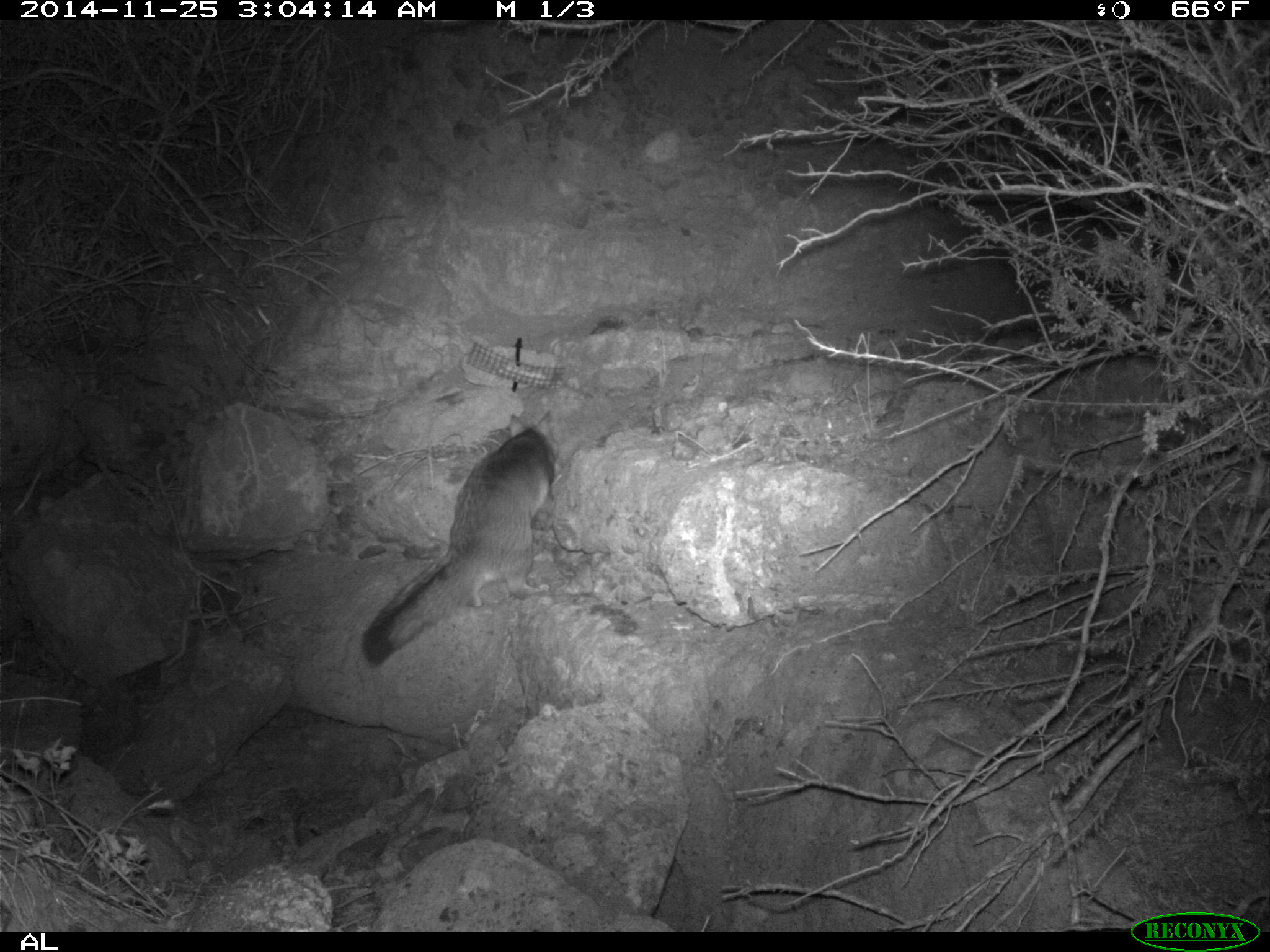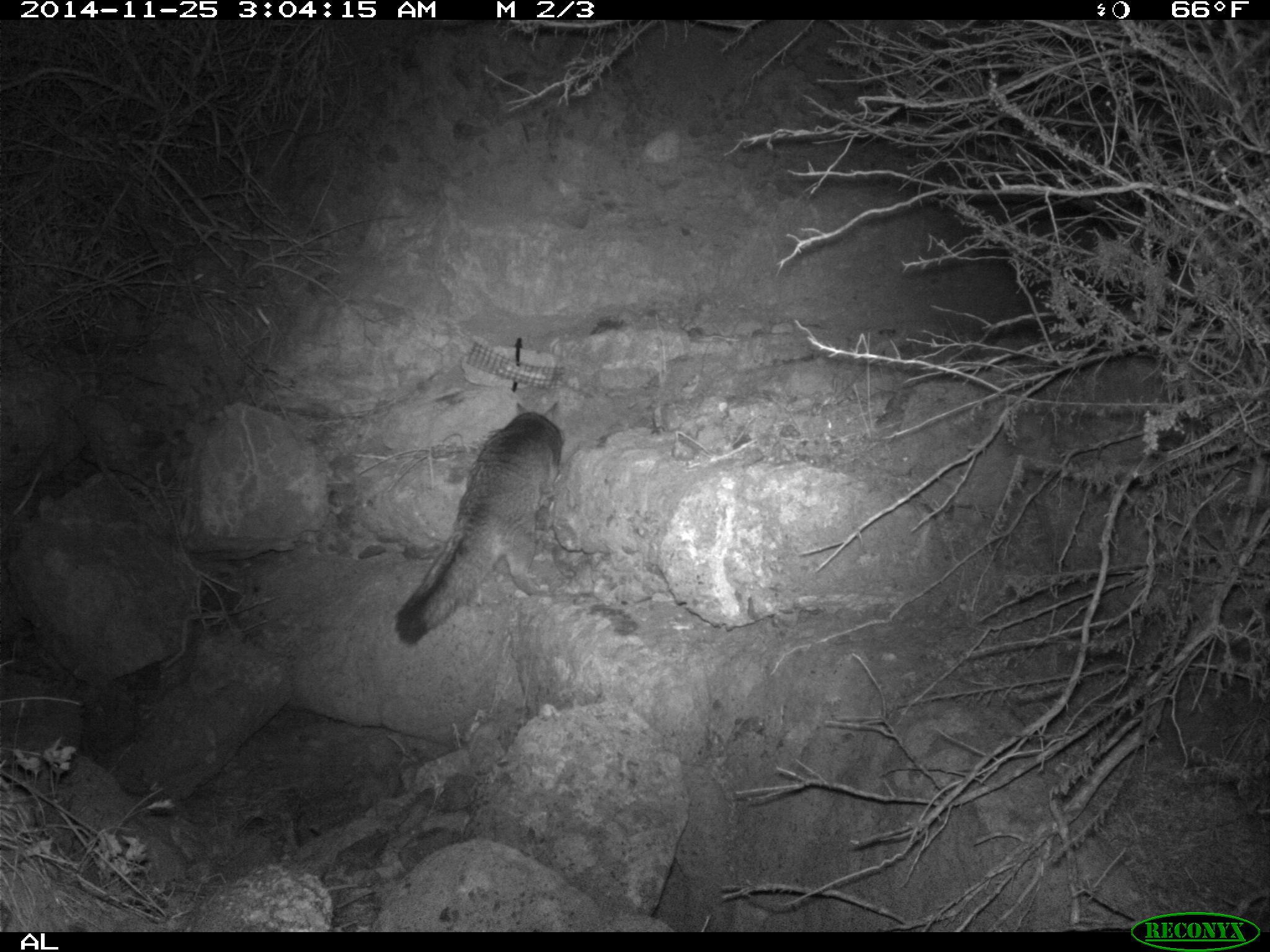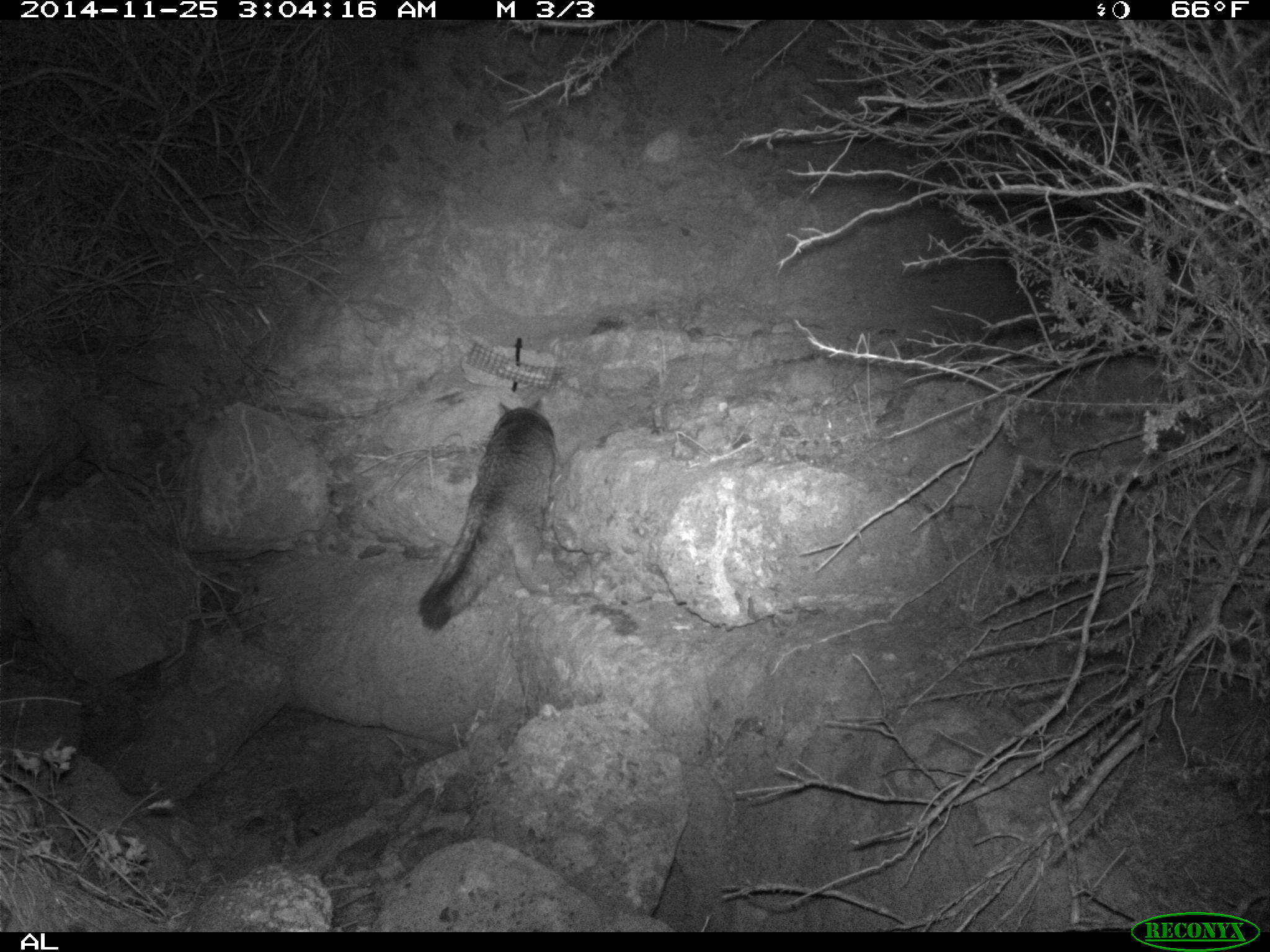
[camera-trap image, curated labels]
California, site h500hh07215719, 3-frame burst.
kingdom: Animalia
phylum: Chordata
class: Mammalia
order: Carnivora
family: Canidae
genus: Urocyon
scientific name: Urocyon littoralis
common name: island fox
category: fox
Fox (island fox) (Urocyon littoralis).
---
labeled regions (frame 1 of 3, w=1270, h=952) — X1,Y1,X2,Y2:
fox: 361,410,559,666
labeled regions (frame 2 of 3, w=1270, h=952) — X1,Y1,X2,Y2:
fox: 393,400,564,645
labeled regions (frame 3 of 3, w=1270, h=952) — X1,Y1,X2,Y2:
fox: 417,395,557,631